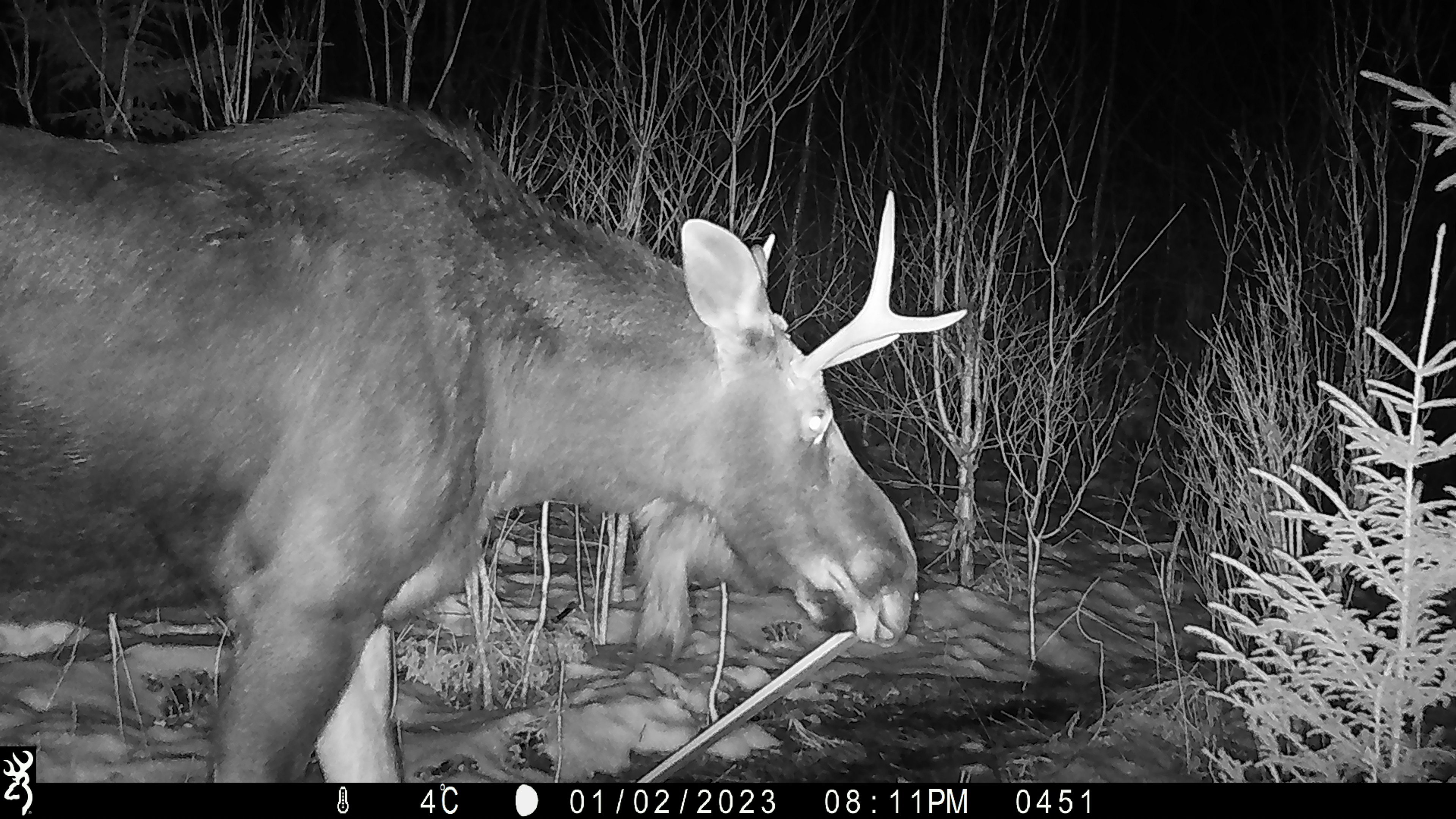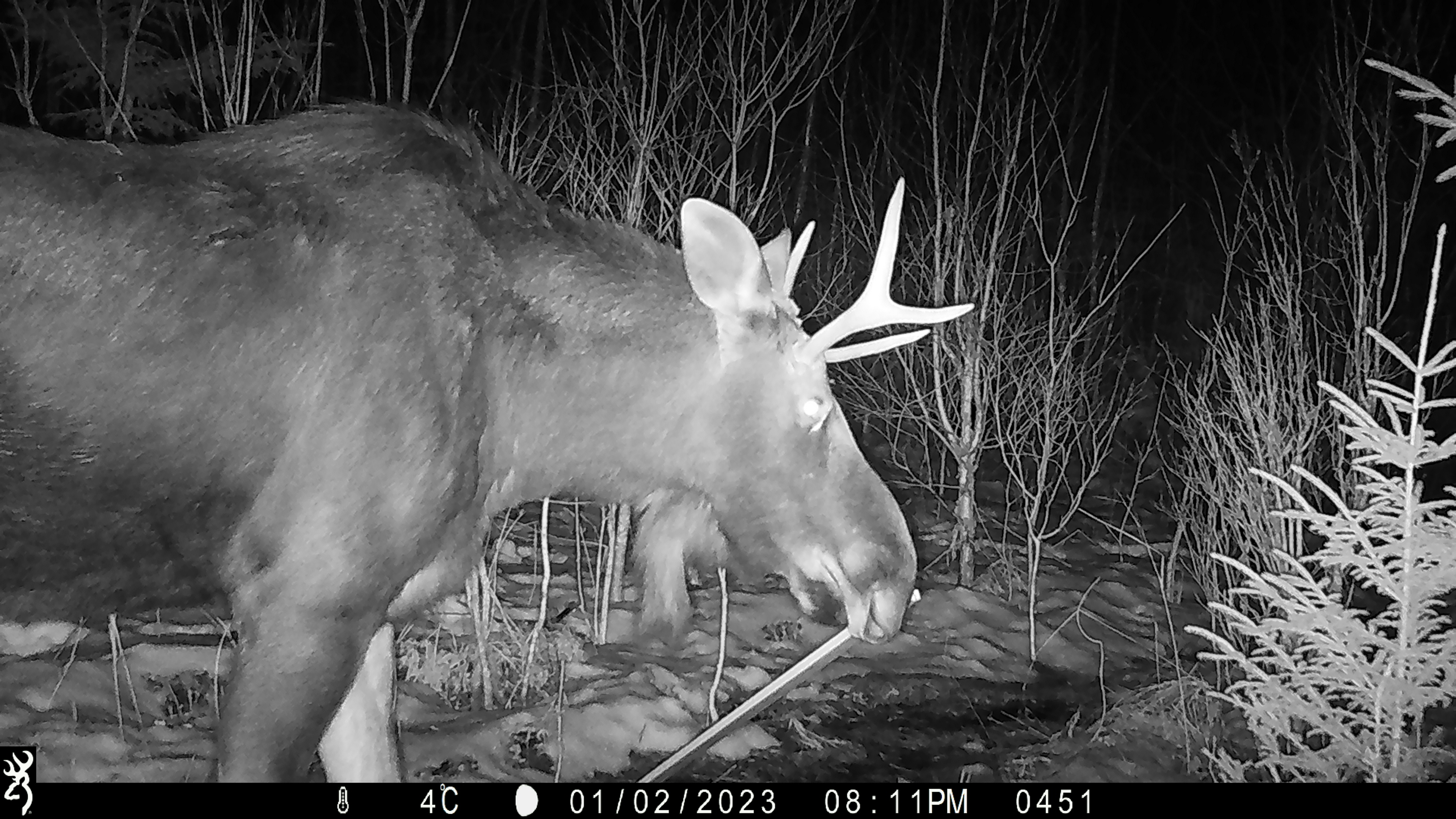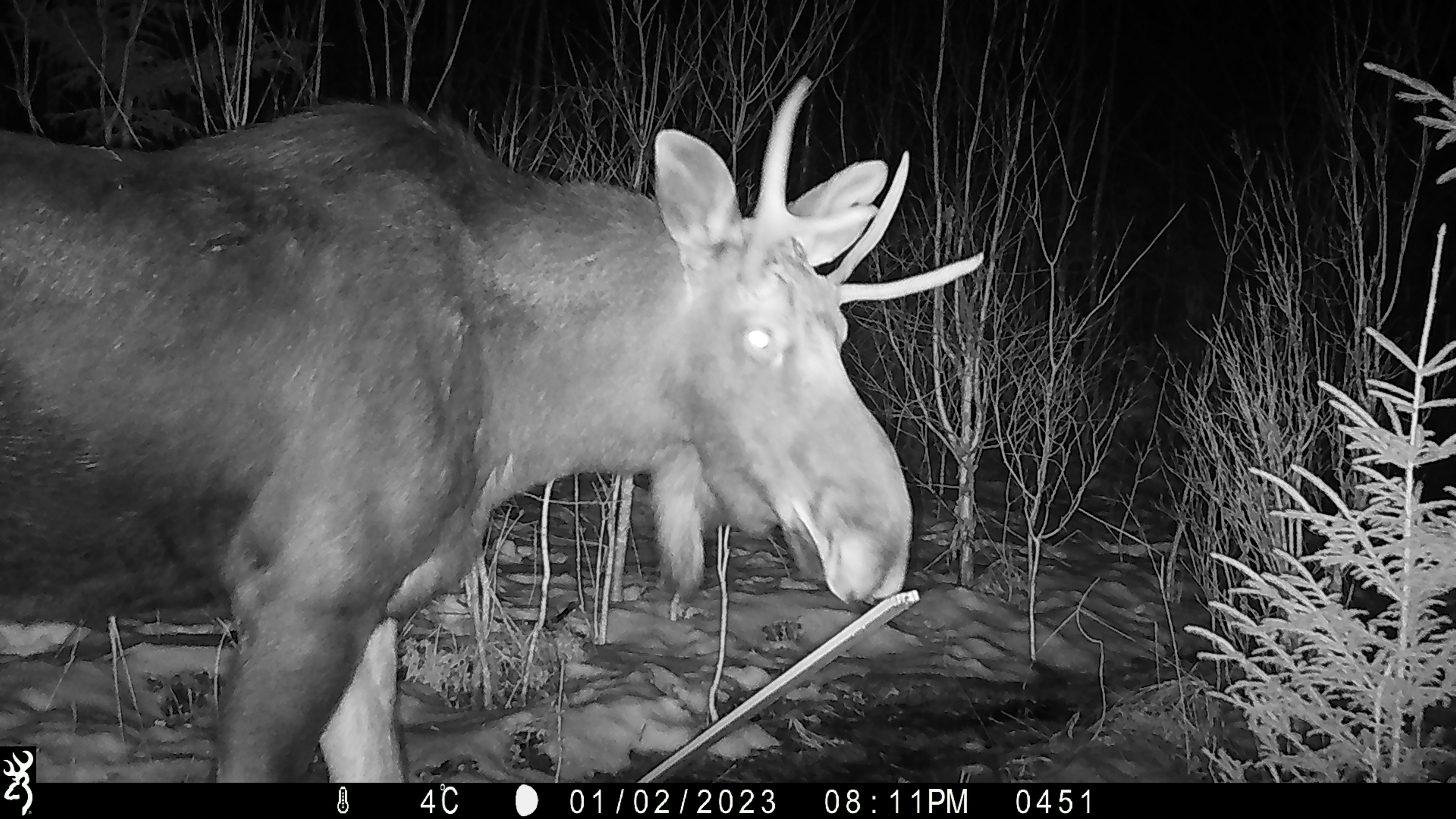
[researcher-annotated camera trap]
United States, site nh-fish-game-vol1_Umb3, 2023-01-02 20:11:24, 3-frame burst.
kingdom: Animalia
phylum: Chordata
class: Mammalia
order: Artiodactyla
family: Cervidae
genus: Alces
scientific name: Alces alces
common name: moose